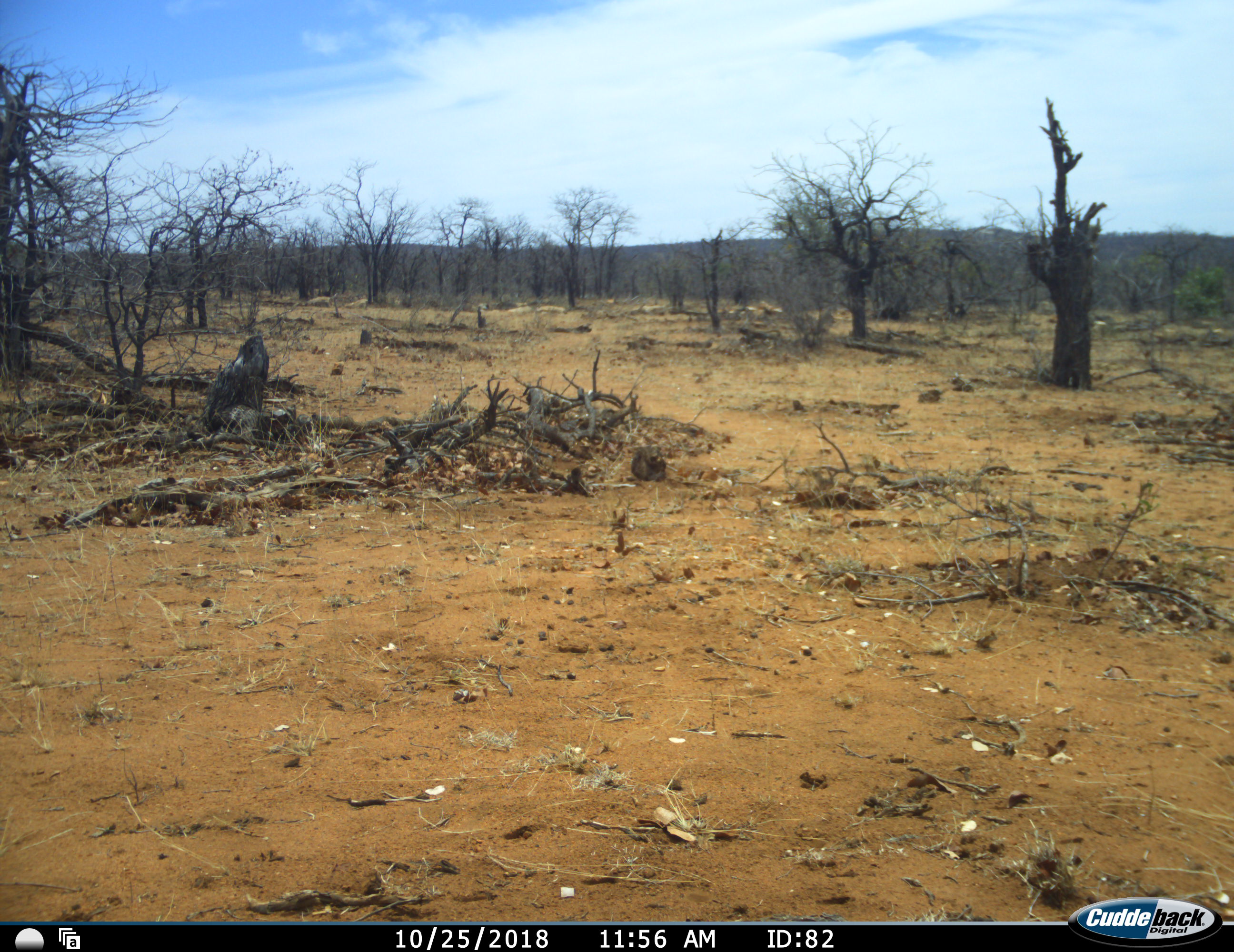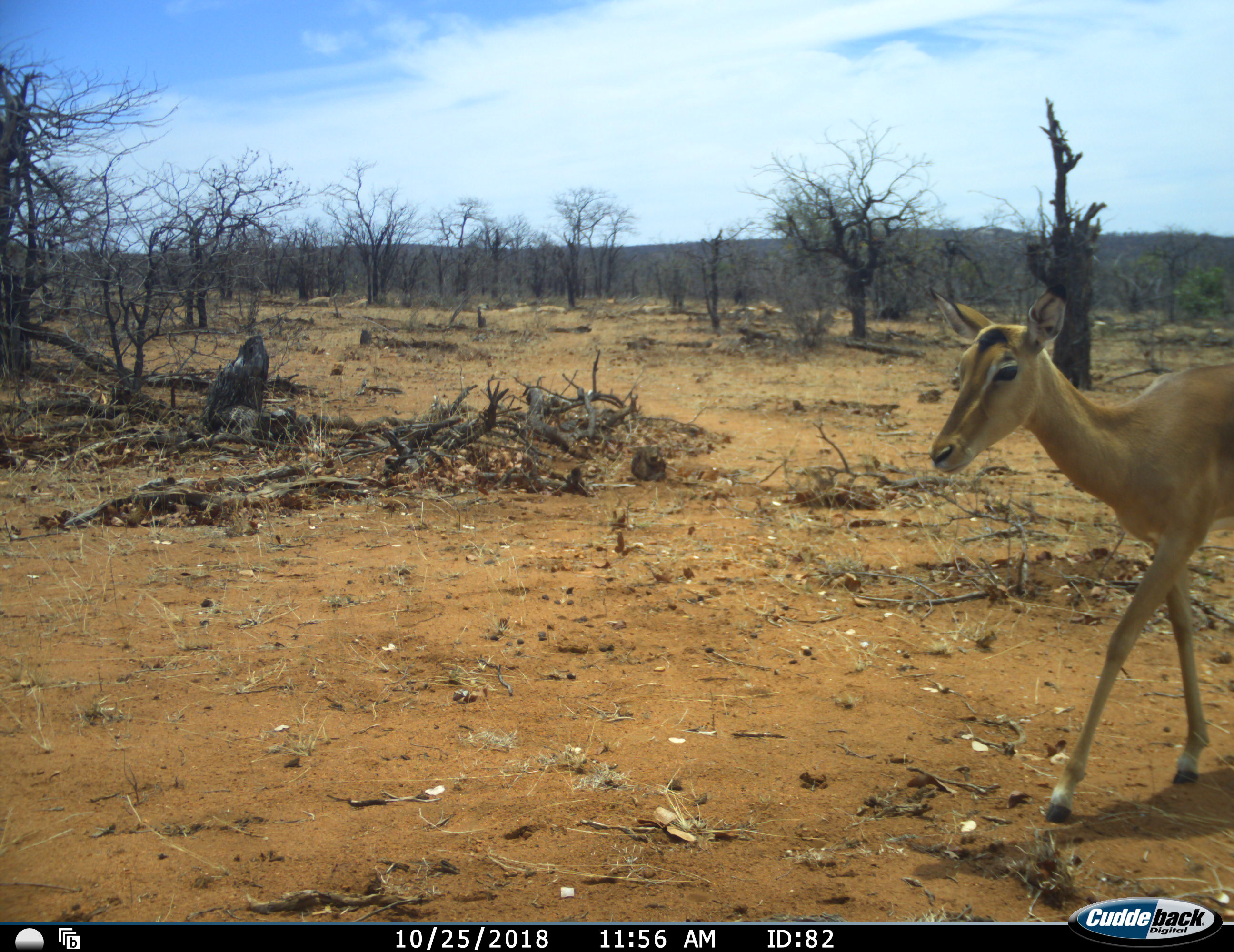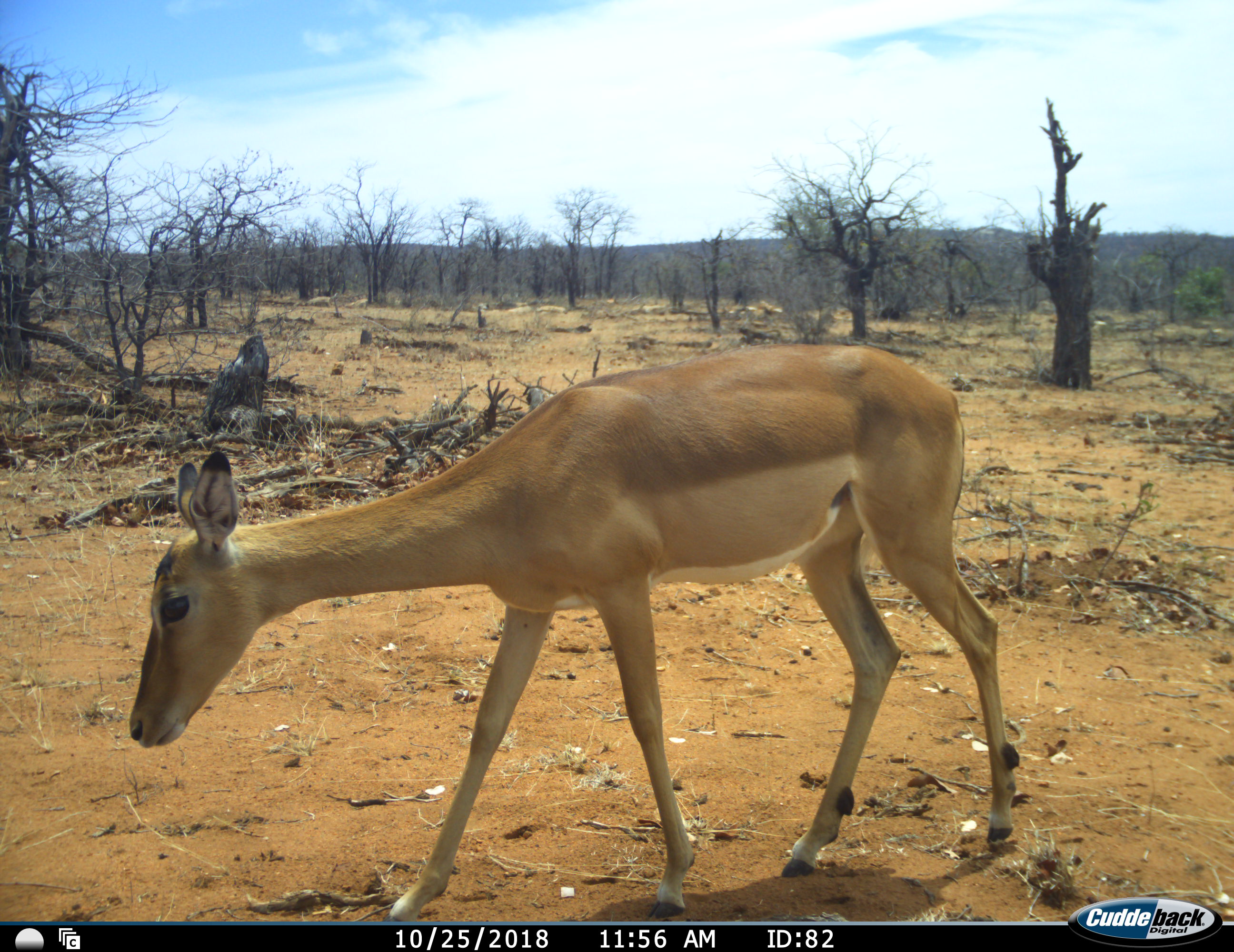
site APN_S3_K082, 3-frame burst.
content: unidentified animal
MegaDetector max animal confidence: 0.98